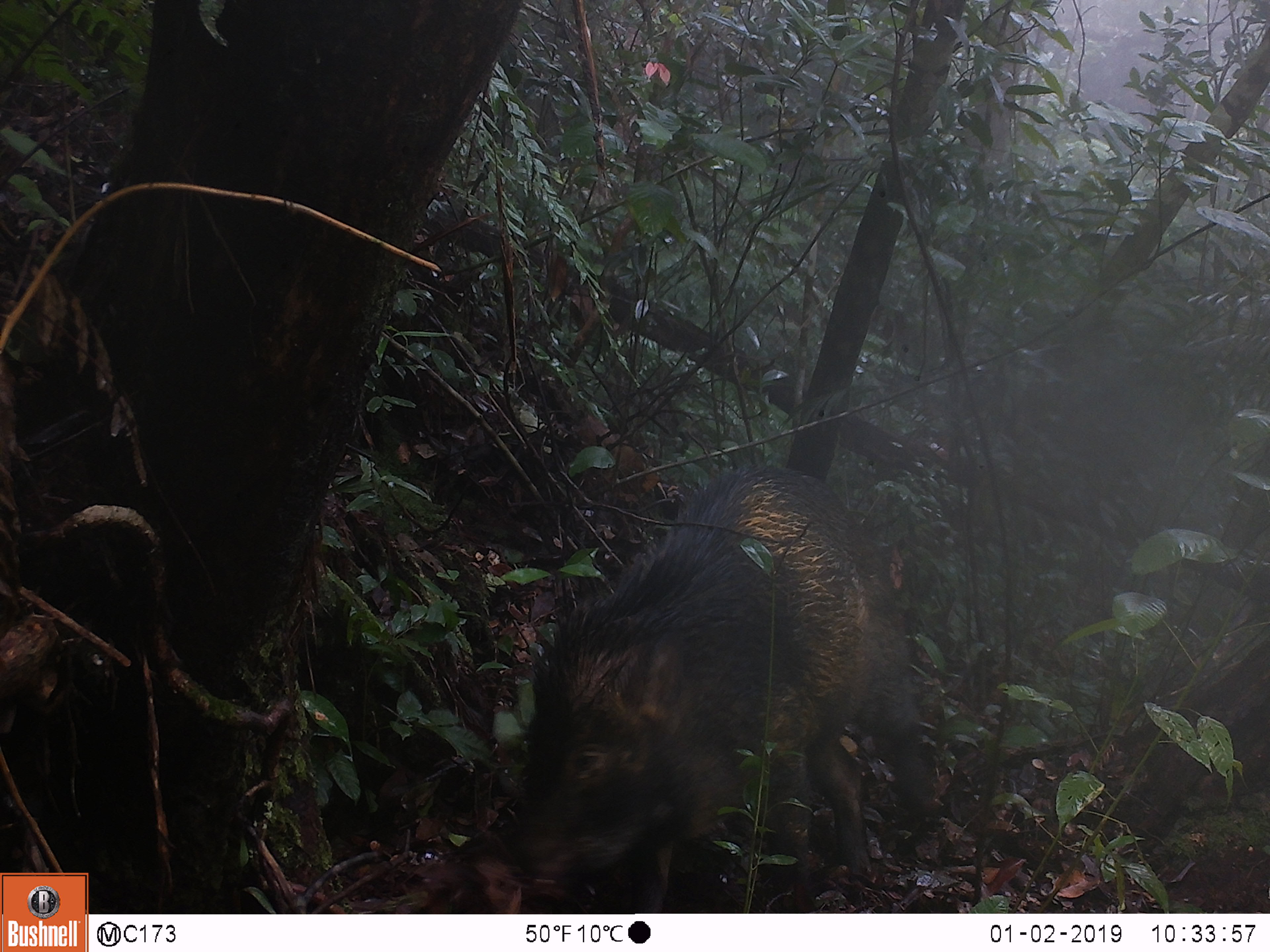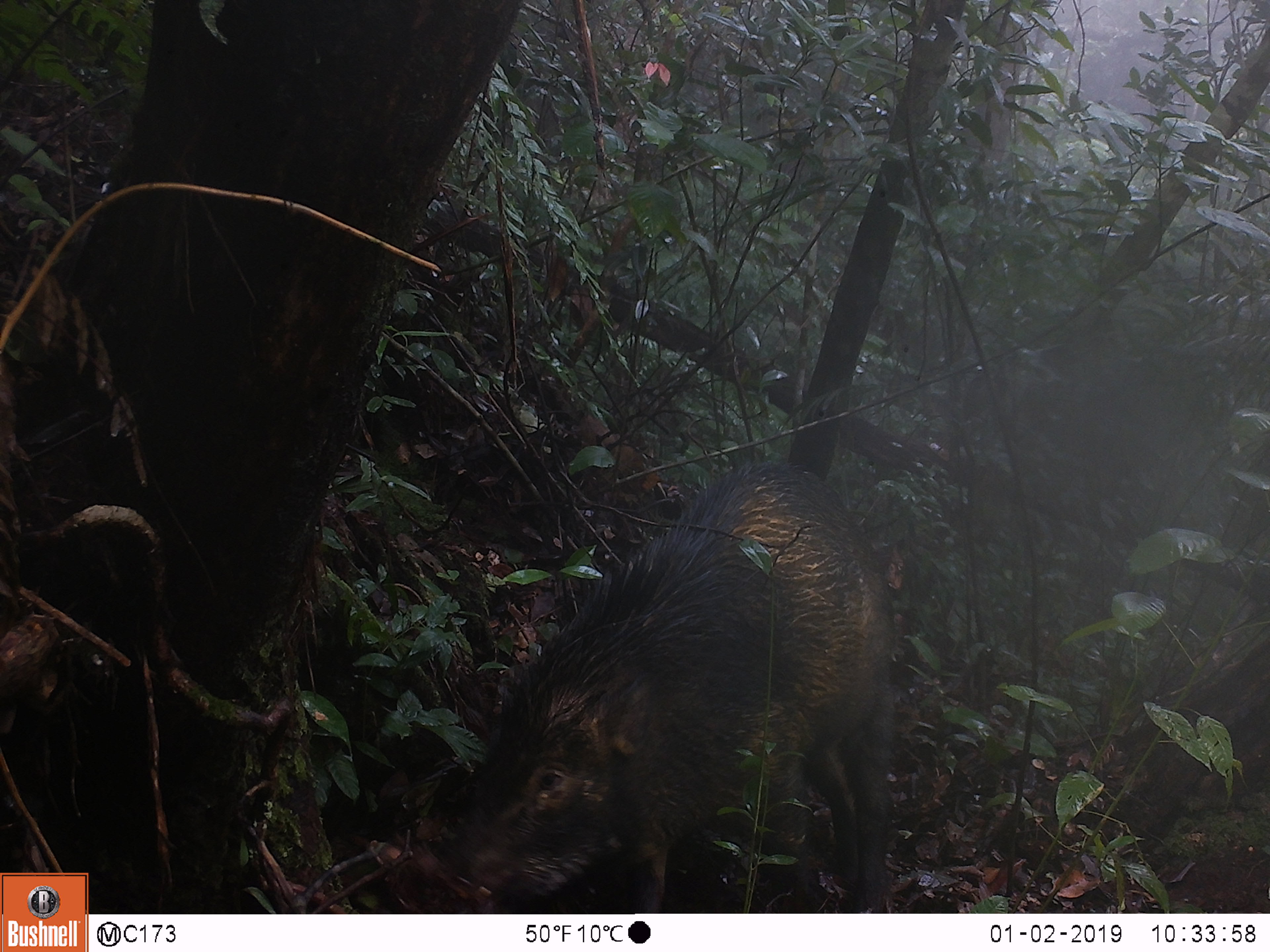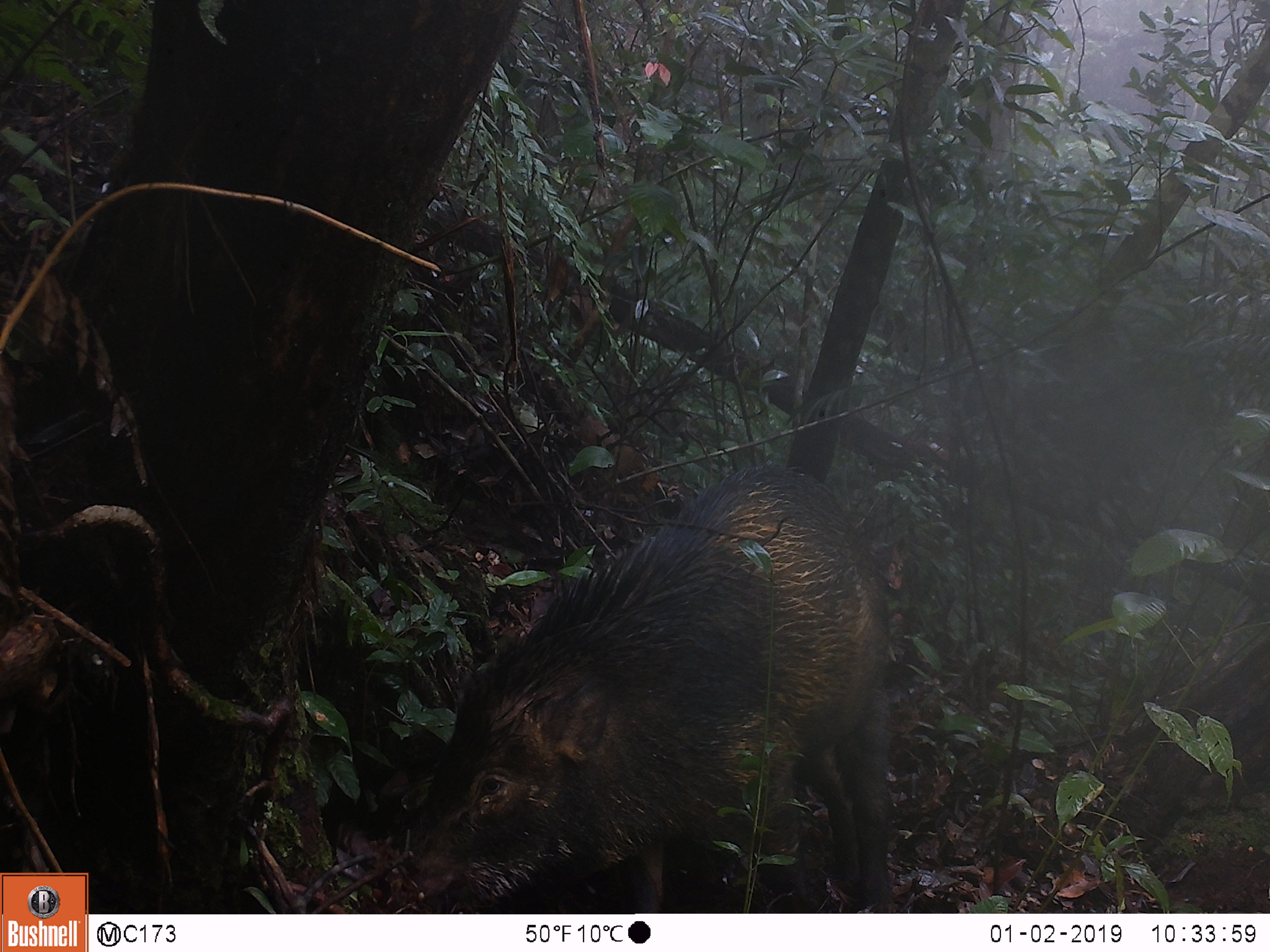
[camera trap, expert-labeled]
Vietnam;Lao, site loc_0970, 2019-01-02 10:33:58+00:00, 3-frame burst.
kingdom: Animalia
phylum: Chordata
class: Mammalia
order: Artiodactyla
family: Suidae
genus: Sus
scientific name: Sus scrofa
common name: eurasian wild pig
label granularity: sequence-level